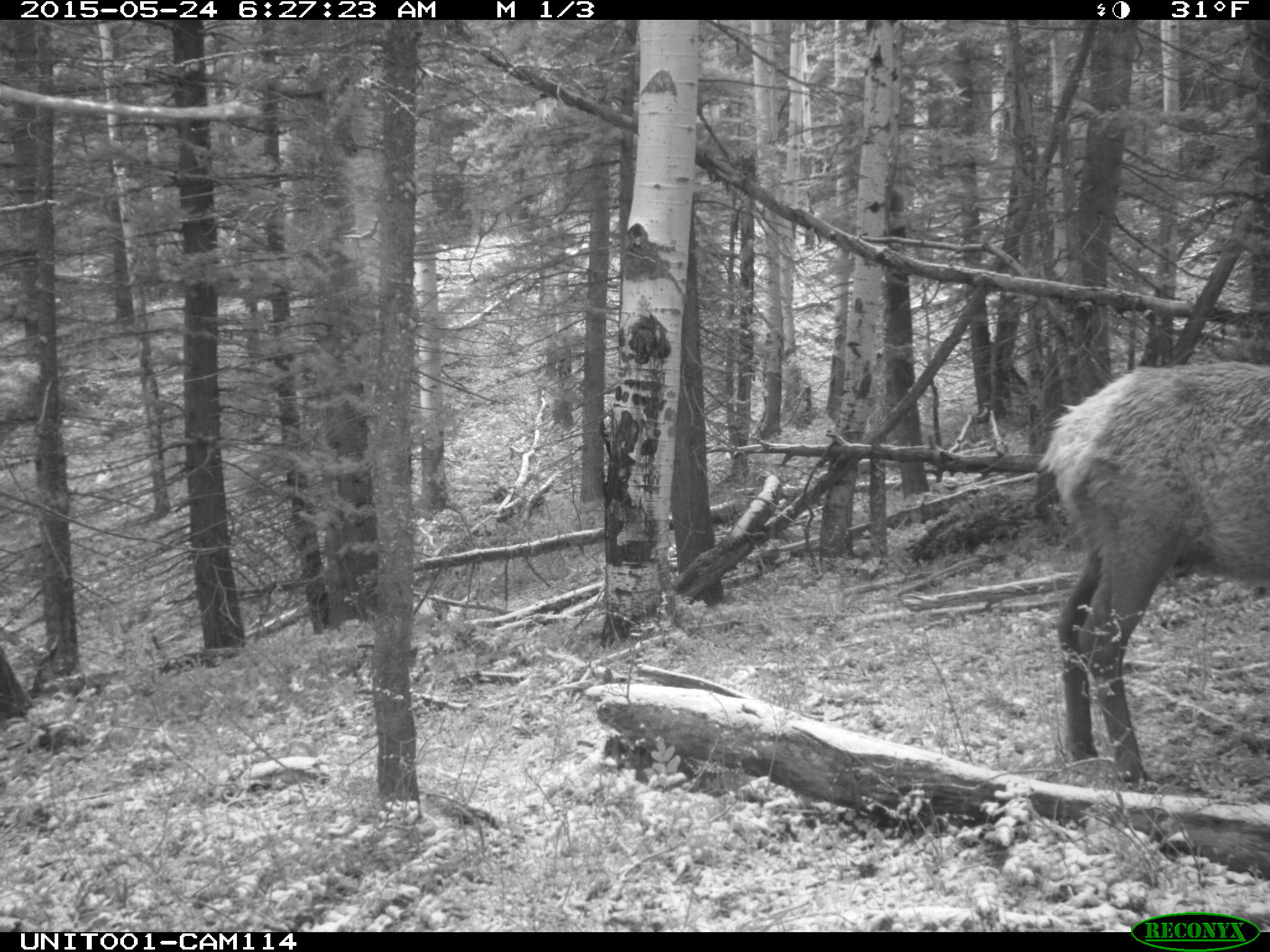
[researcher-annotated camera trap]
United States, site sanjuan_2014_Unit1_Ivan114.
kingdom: Animalia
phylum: Chordata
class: Mammalia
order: Artiodactyla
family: Cervidae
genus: Cervus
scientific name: Cervus elaphus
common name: red deer